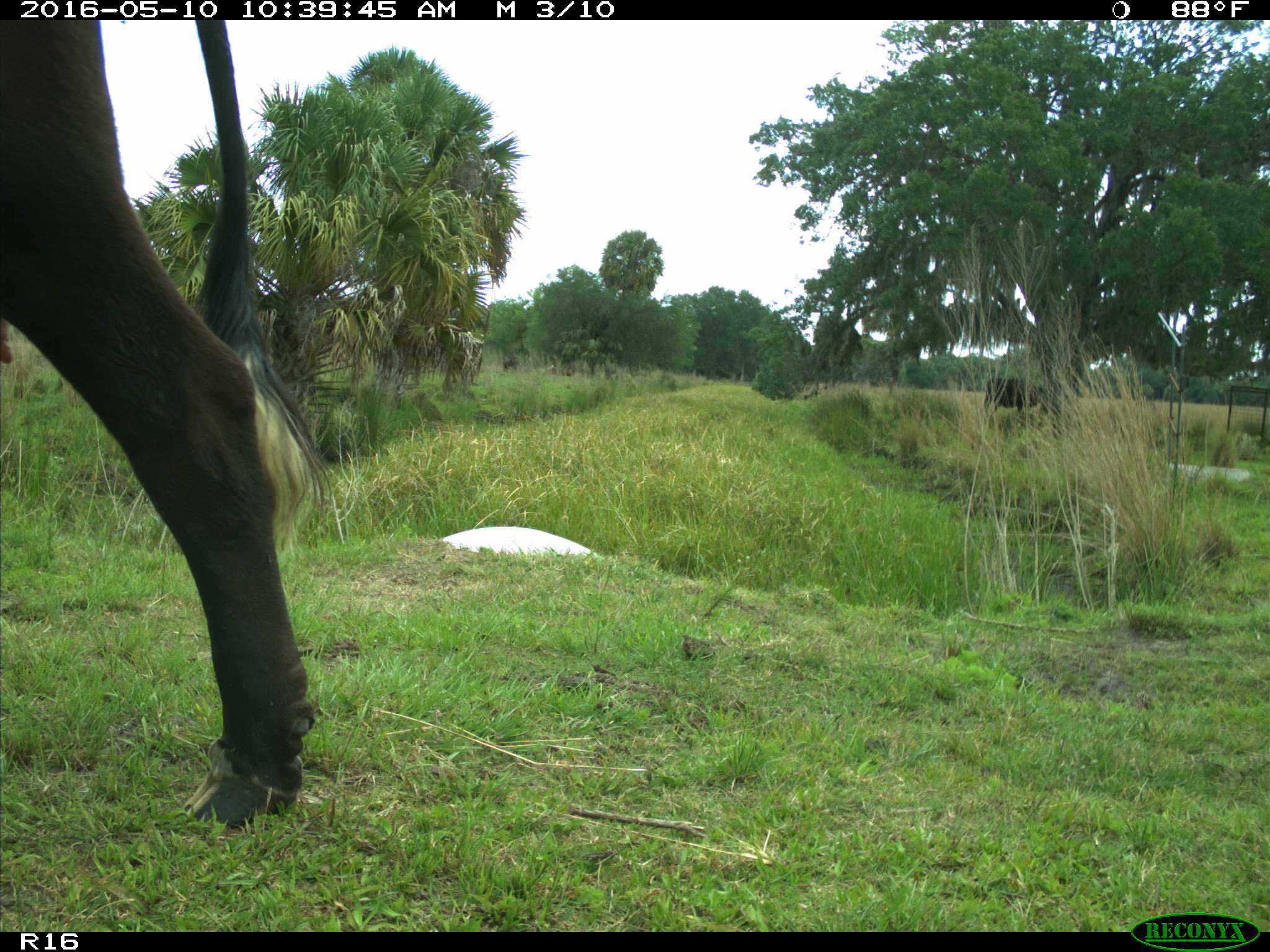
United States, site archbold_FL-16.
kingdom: Animalia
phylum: Chordata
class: Mammalia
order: Artiodactyla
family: Bovidae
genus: Bos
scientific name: Bos taurus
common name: domestic cow